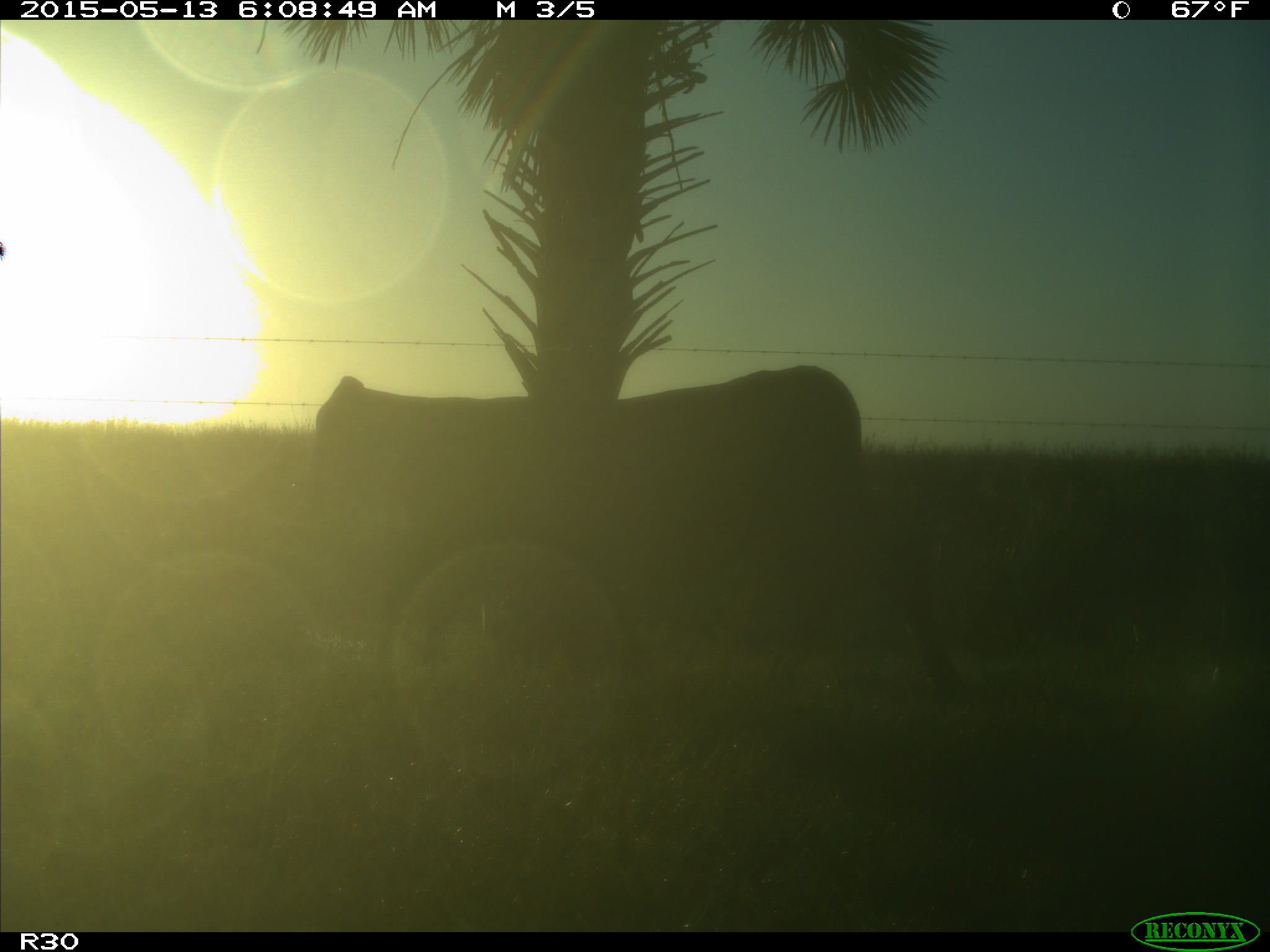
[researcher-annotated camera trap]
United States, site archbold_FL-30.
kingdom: Animalia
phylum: Chordata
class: Mammalia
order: Artiodactyla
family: Bovidae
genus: Bos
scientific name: Bos taurus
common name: domestic cow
Bos taurus (domestic cow).